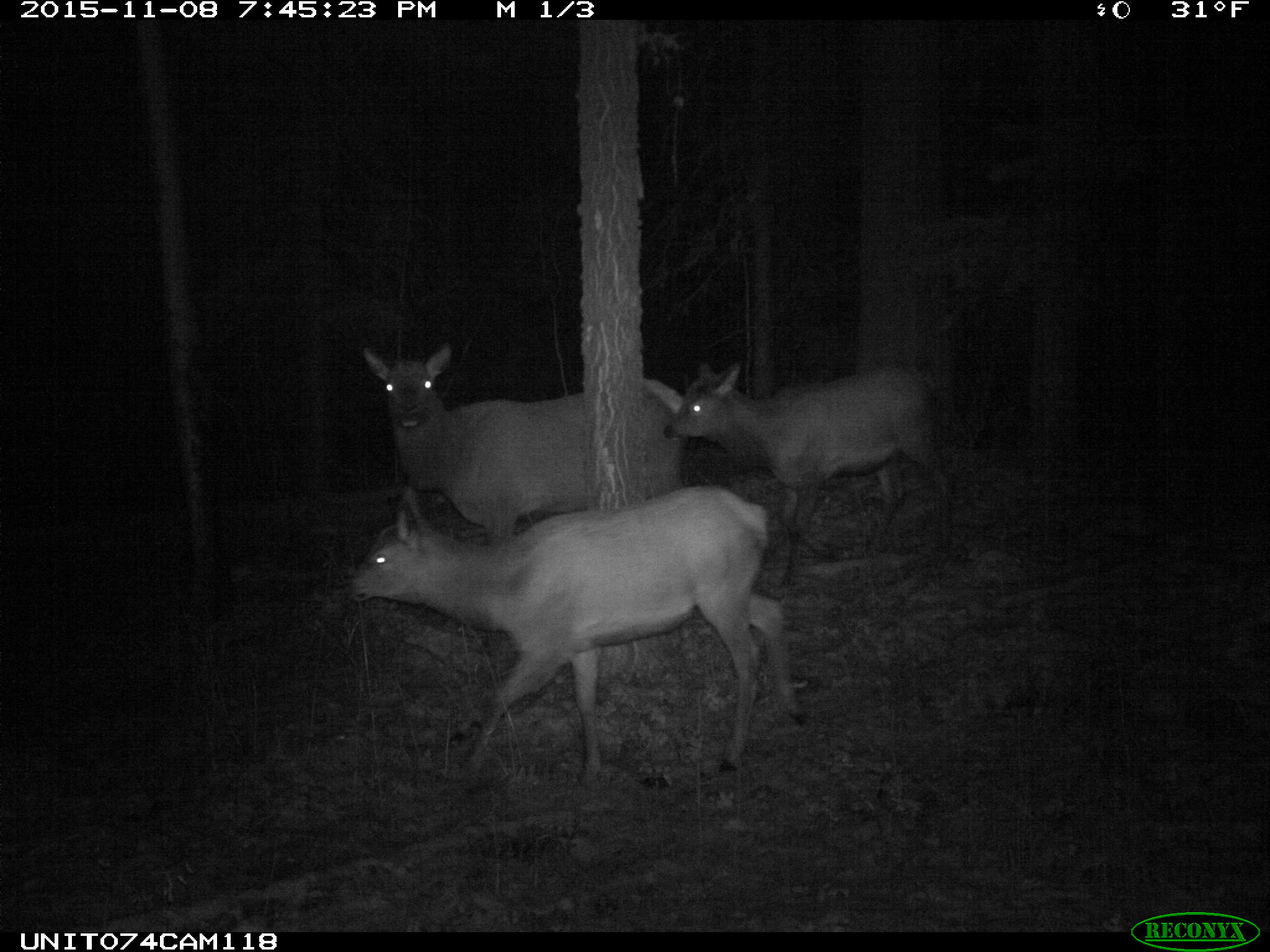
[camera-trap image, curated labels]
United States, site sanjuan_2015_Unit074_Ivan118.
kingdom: Animalia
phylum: Chordata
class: Mammalia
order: Artiodactyla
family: Cervidae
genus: Cervus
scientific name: Cervus elaphus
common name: red deer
Cervus elaphus (red deer).